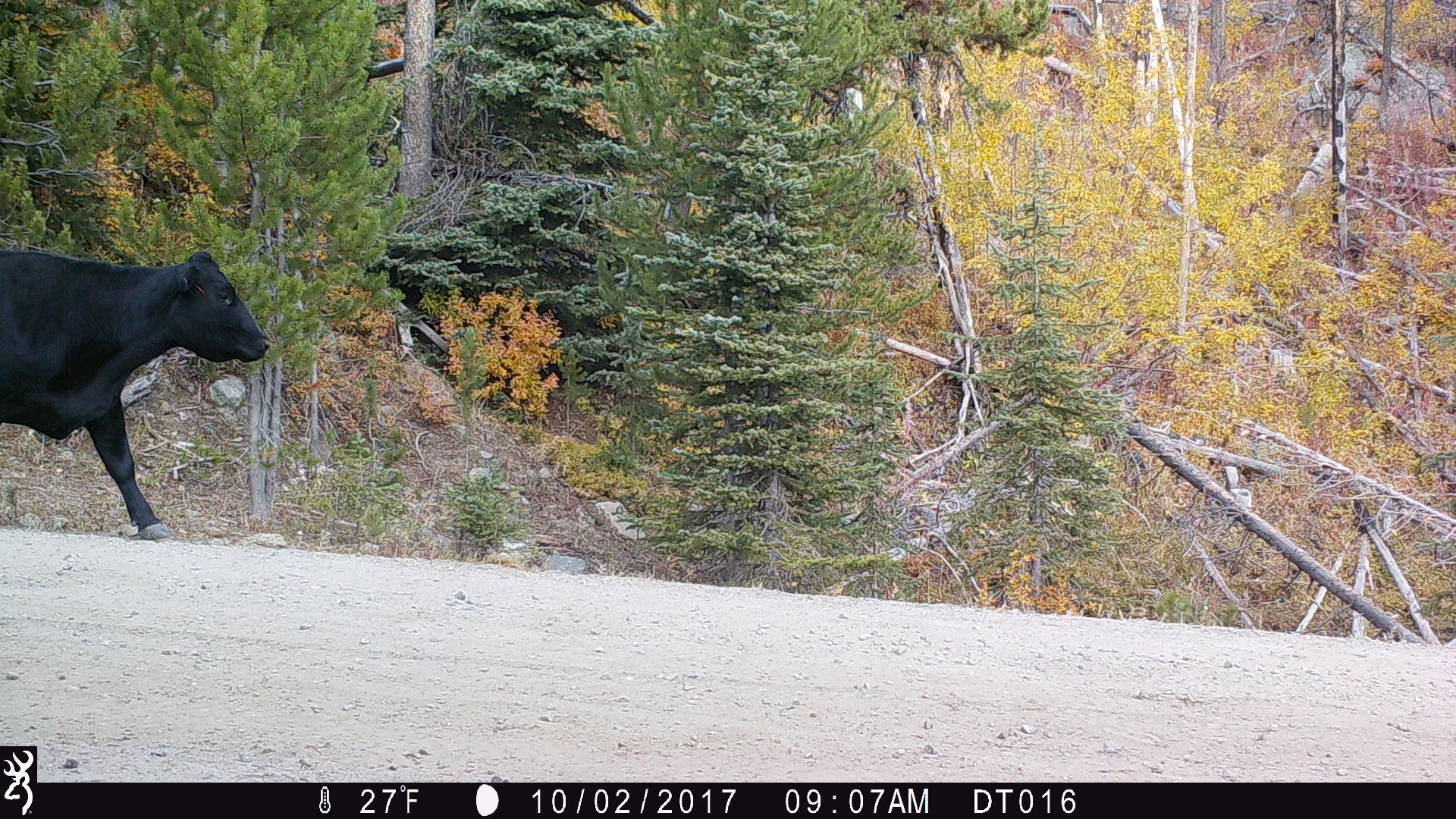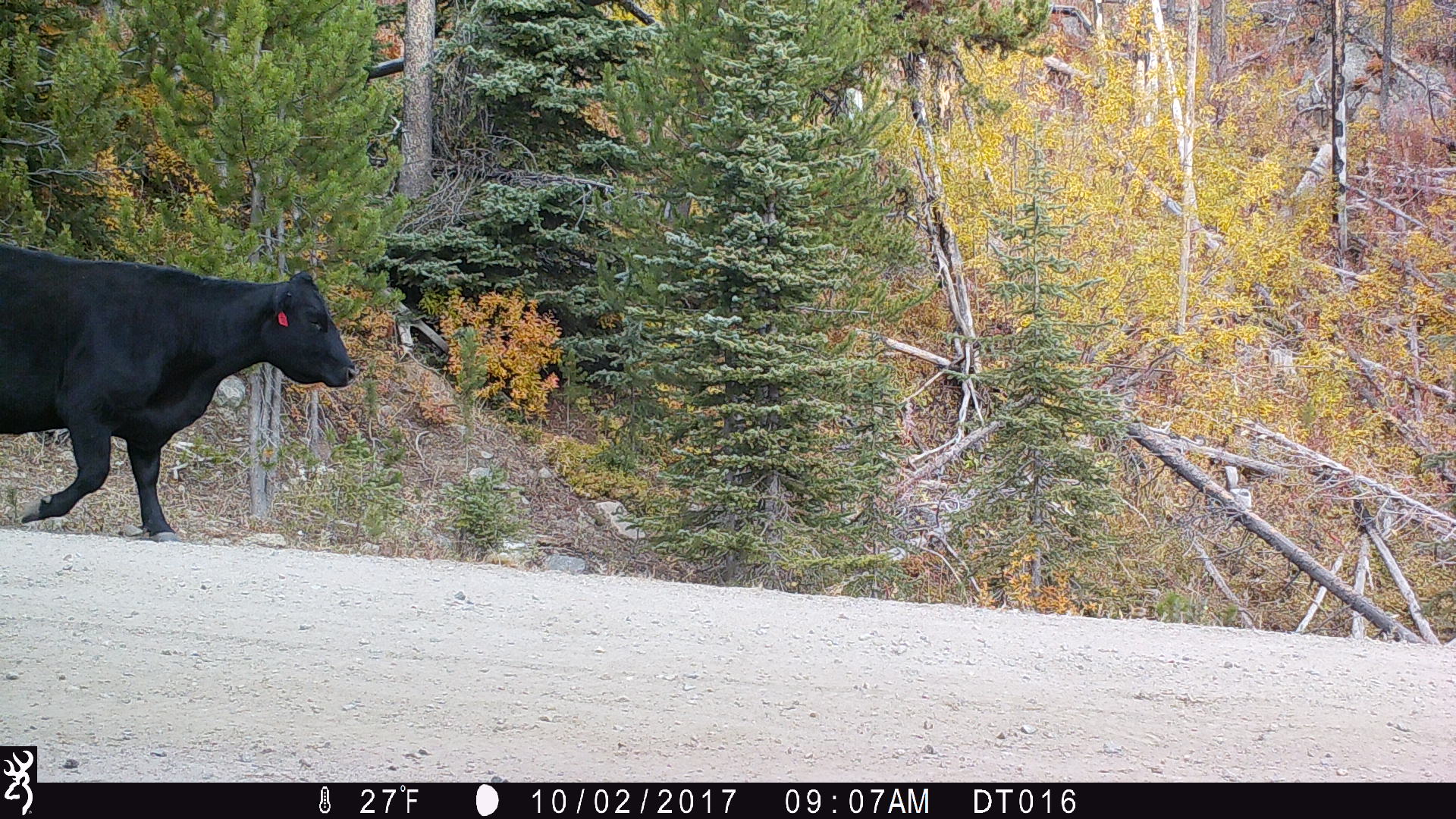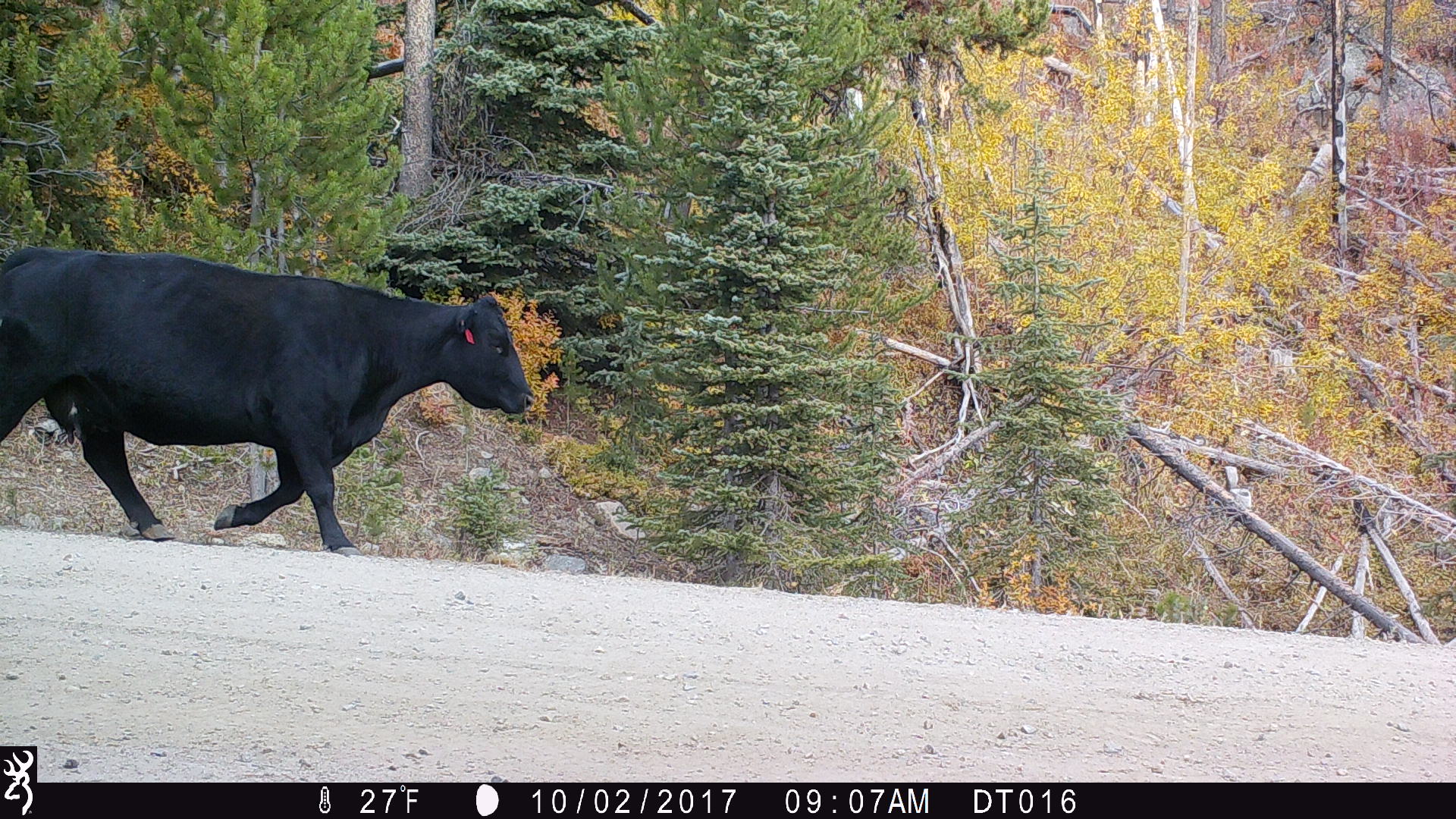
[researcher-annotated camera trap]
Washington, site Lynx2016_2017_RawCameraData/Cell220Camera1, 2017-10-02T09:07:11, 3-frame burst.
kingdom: Animalia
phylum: Chordata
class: Mammalia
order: Artiodactyla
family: Bovidae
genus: Bos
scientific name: Bos taurus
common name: domestic cattle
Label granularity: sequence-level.